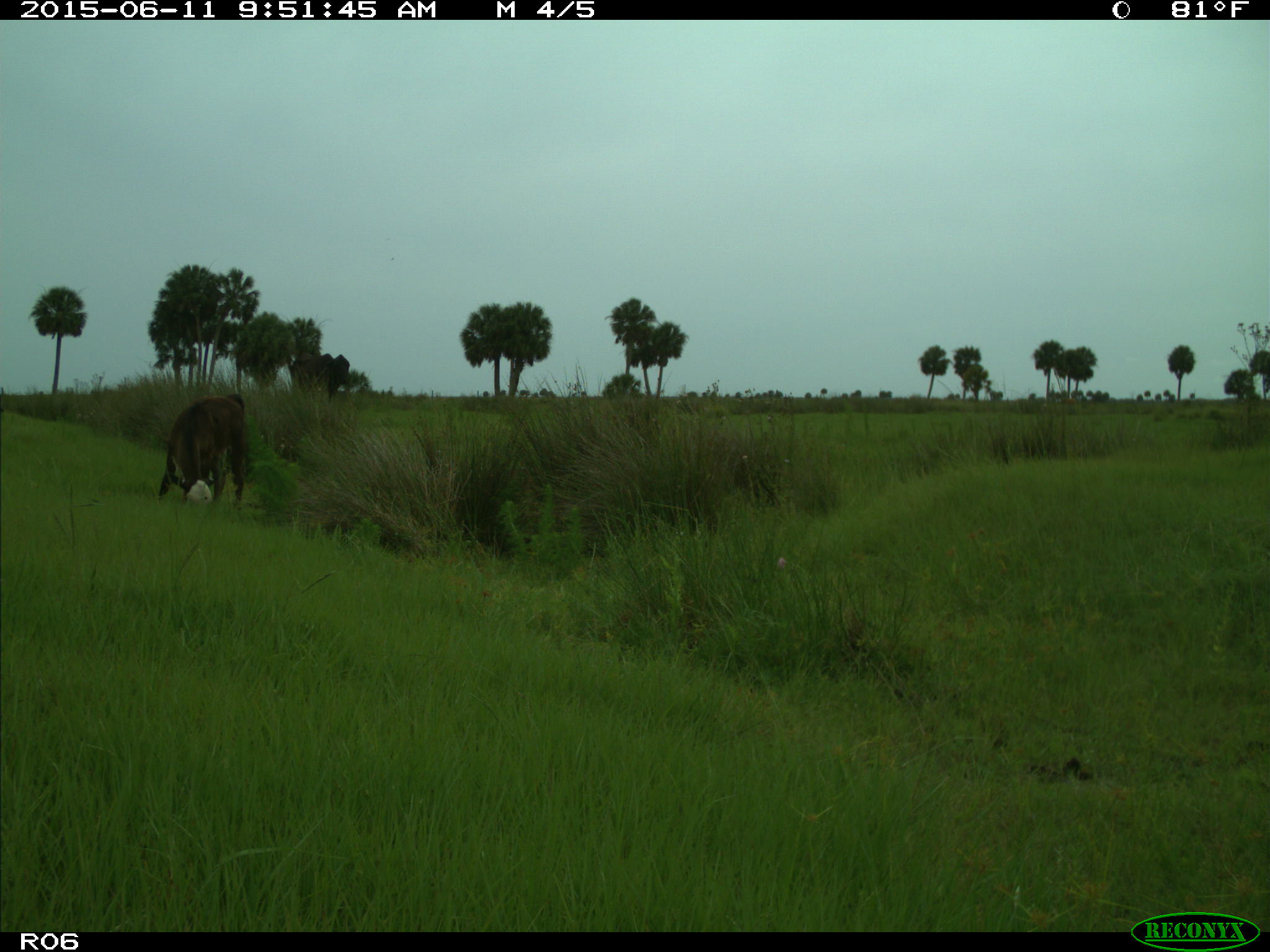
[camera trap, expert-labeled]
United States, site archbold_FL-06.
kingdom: Animalia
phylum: Chordata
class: Mammalia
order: Artiodactyla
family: Bovidae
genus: Bos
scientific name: Bos taurus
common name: domestic cow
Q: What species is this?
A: Bos taurus (domestic cow).